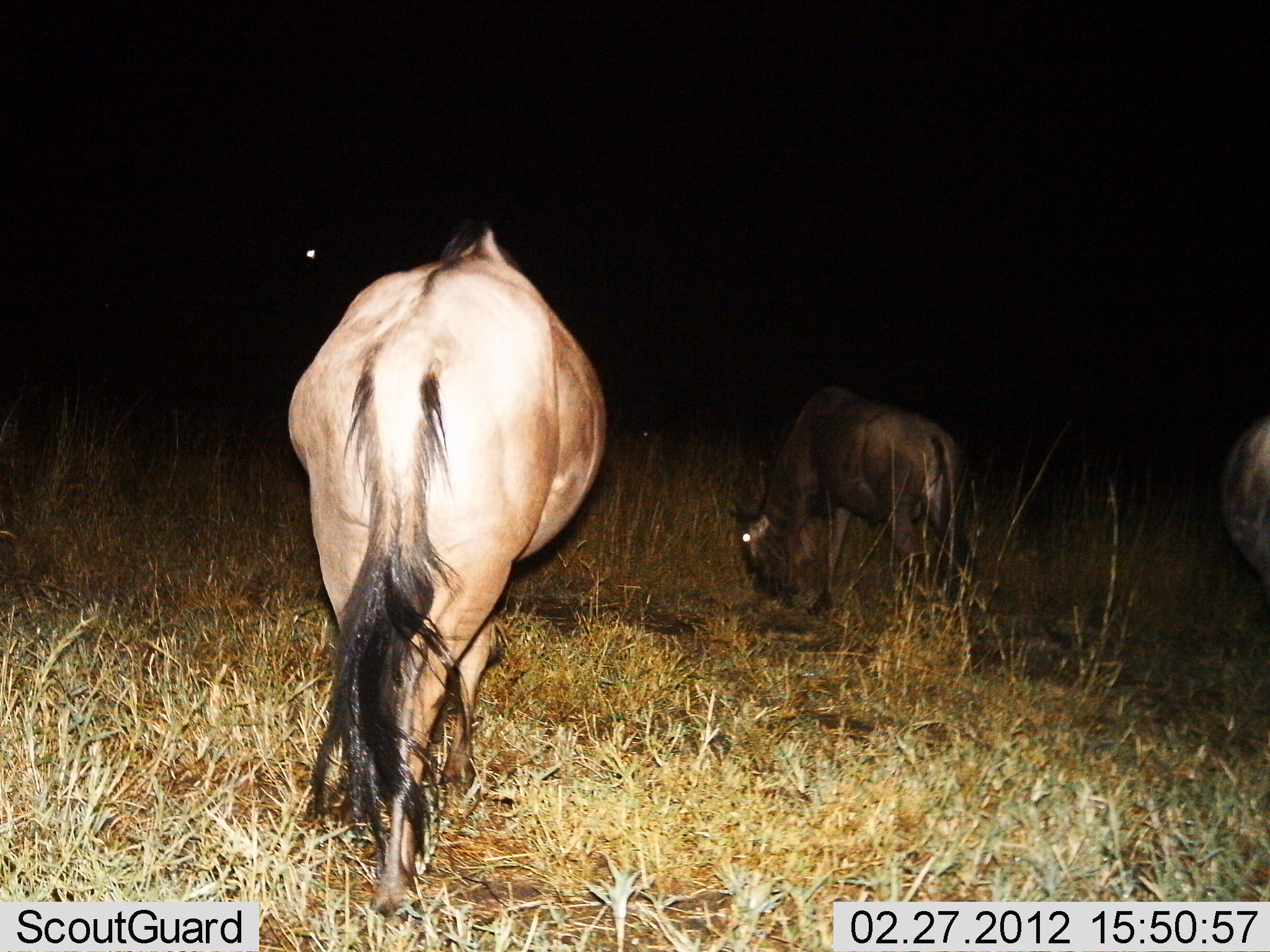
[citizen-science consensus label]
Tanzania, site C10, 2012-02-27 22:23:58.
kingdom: Animalia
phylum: Chordata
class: Mammalia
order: Artiodactyla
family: Bovidae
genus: Connochaetes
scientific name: Connochaetes taurinus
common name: blue wildebeest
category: wildebeest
Wildebeest (blue wildebeest) (Connochaetes taurinus), count 3. Behavior (volunteer vote fractions): standing 22%, resting 0%, moving 17%, interacting 0%. Young present (vote fraction): 0%. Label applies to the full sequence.